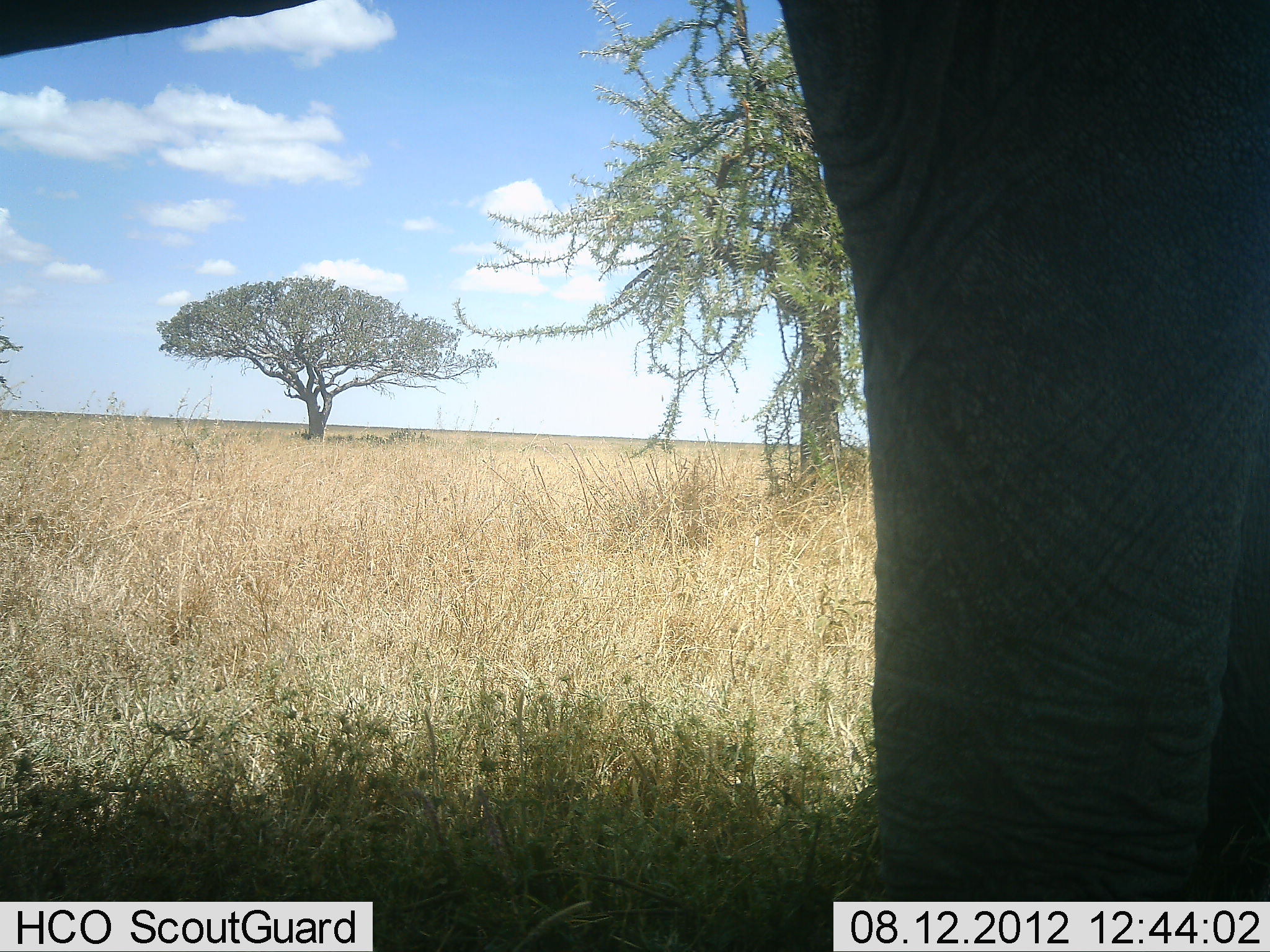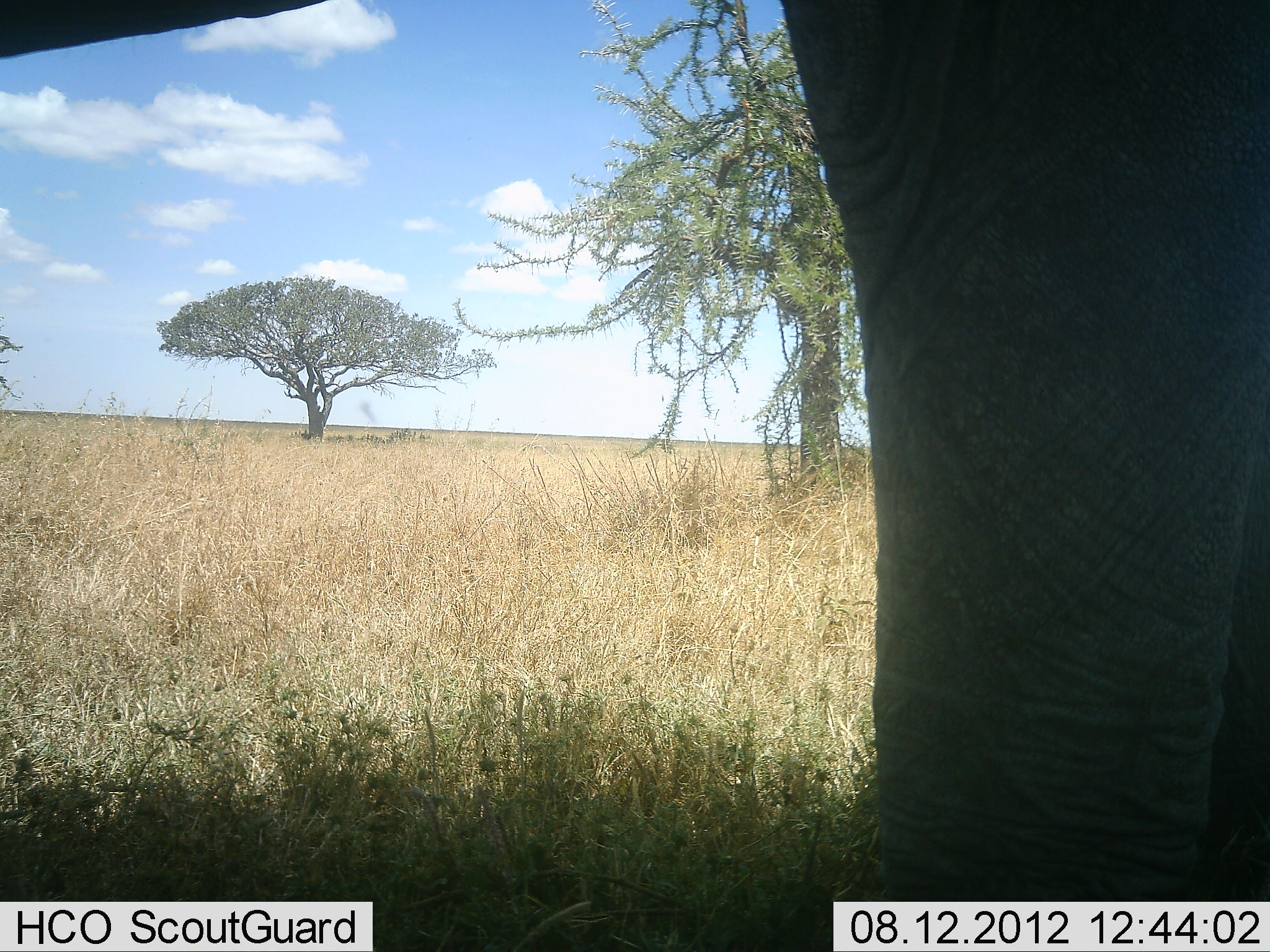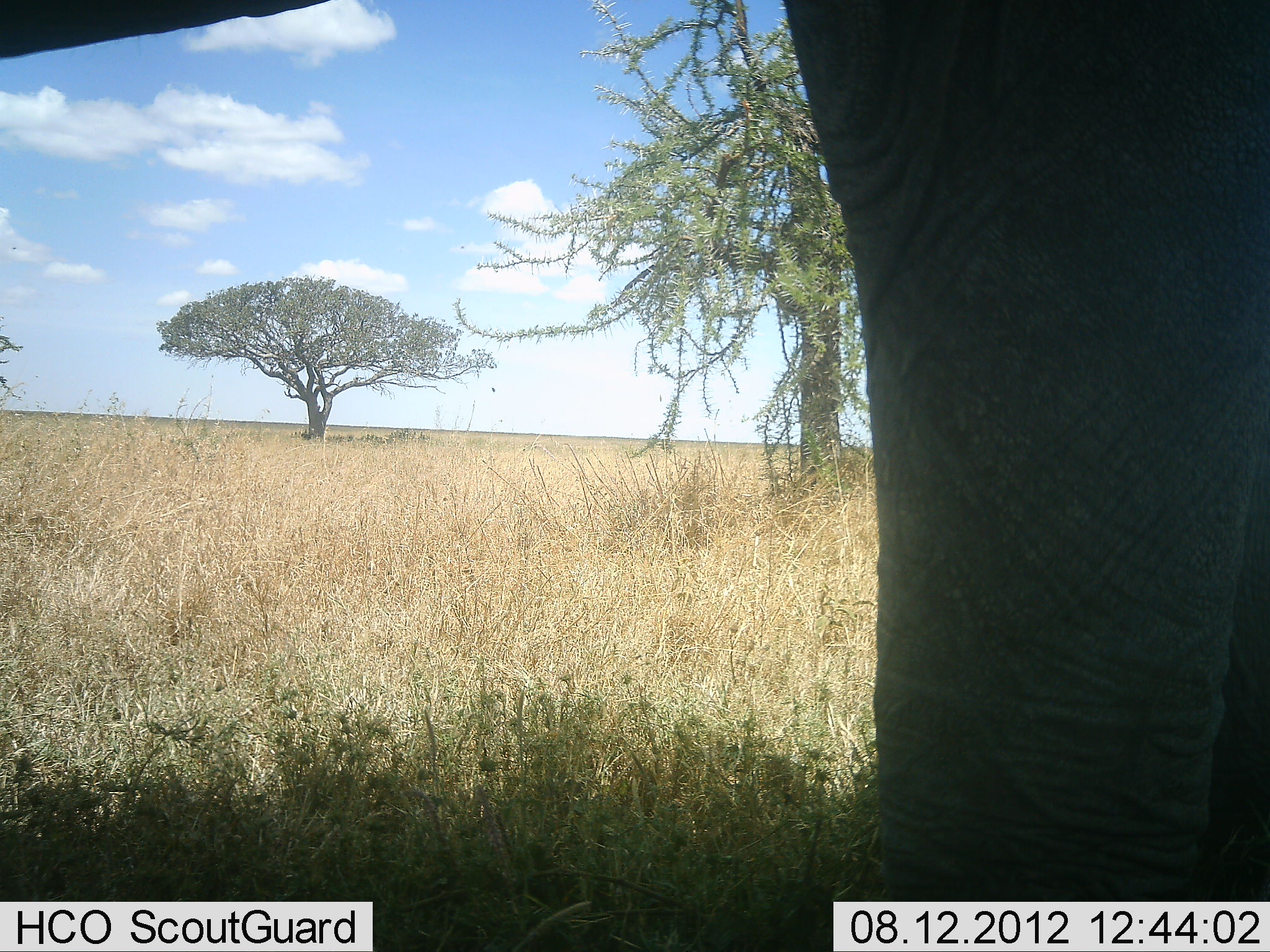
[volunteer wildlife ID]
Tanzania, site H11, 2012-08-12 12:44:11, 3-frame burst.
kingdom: Animalia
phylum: Chordata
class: Mammalia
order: Proboscidea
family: Elephantidae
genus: Loxodonta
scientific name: Loxodonta africana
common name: african bush elephant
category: elephant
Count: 1.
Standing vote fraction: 100%.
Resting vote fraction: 0%.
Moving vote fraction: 0%.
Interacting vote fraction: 0%.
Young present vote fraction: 0%.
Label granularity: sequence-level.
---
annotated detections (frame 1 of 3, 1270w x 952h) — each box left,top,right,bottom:
animal: 0,0,1269,901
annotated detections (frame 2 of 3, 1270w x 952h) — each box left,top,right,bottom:
animal: 1,0,1270,902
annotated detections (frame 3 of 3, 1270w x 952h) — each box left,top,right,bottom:
animal: 0,0,1269,901